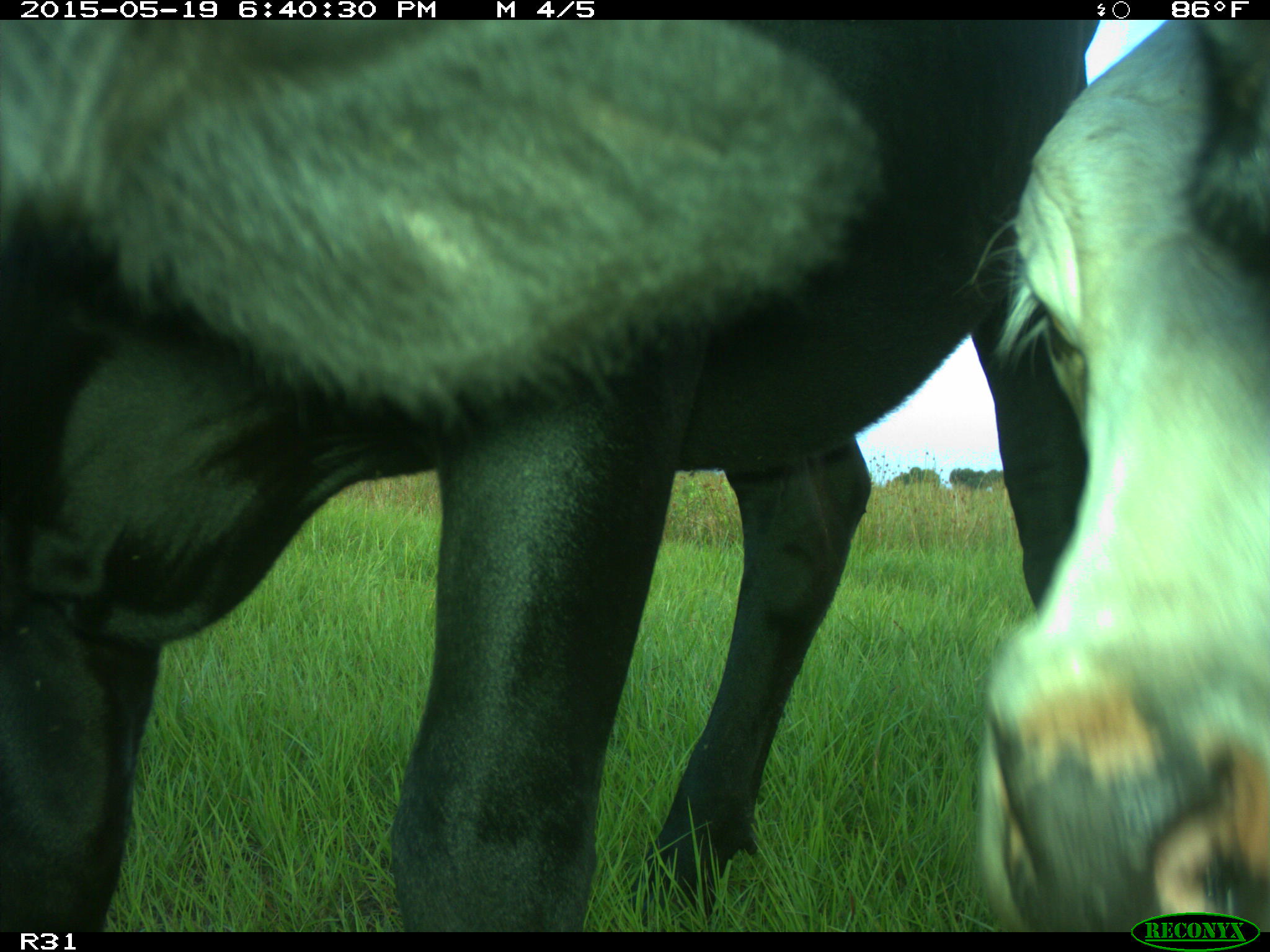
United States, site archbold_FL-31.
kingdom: Animalia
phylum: Chordata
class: Mammalia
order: Artiodactyla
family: Bovidae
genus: Bos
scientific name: Bos taurus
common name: domestic cow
Bos taurus (domestic cow).